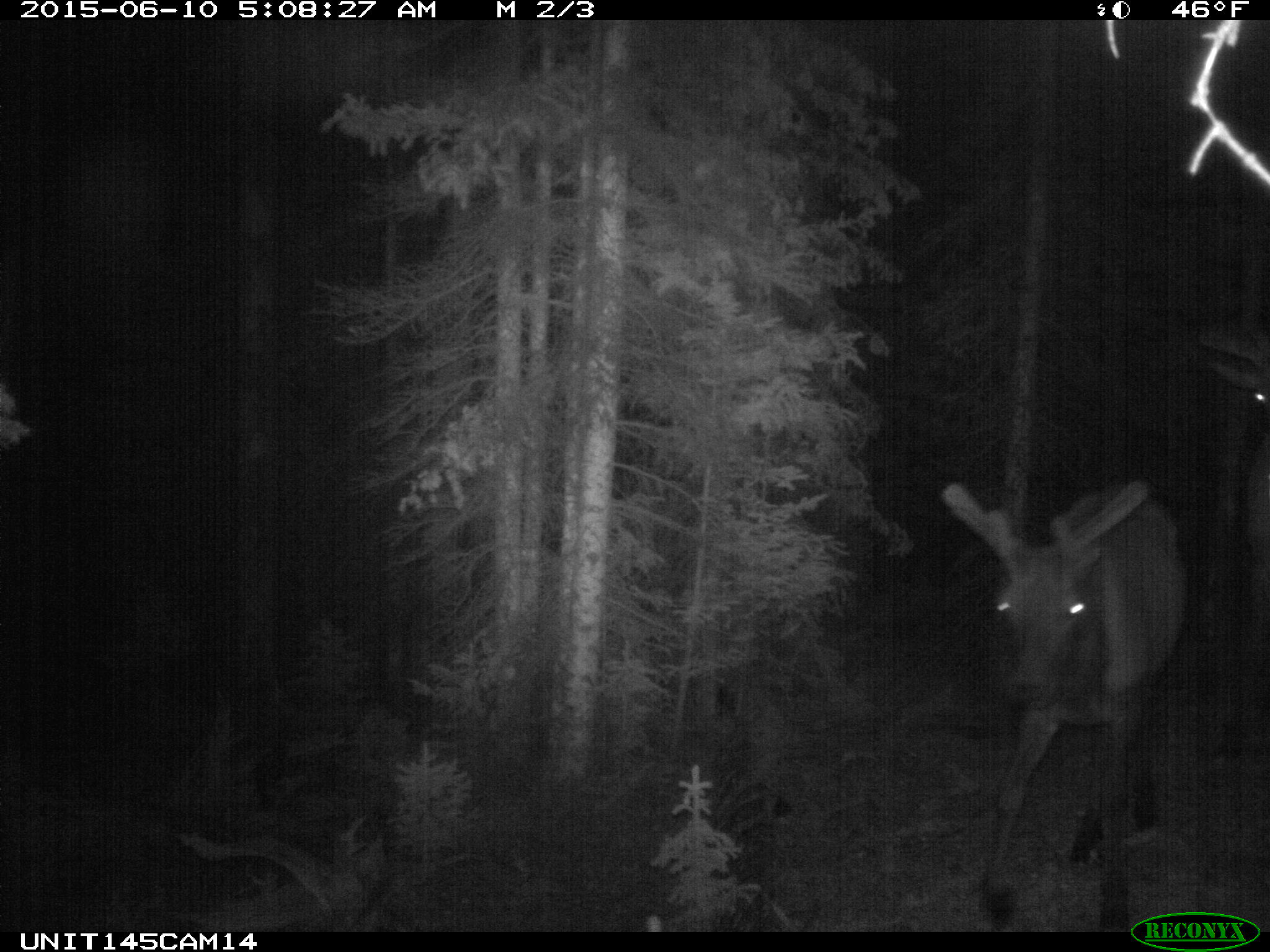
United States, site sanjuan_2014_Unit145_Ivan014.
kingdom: Animalia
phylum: Chordata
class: Mammalia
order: Artiodactyla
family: Cervidae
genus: Cervus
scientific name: Cervus elaphus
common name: red deer